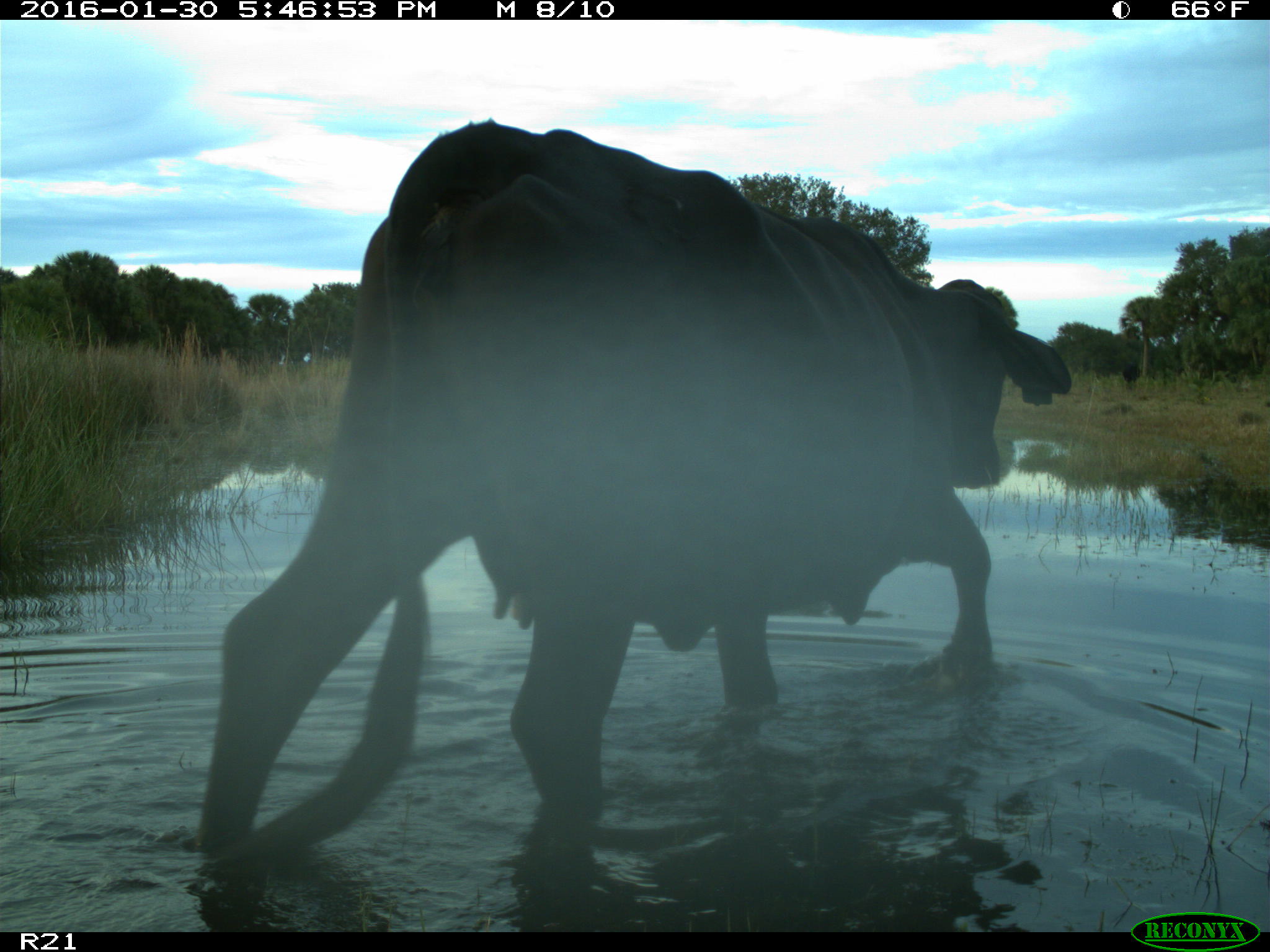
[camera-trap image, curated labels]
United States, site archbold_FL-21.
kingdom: Animalia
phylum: Chordata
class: Mammalia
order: Artiodactyla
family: Bovidae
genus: Bos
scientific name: Bos taurus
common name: domestic cow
Bos taurus (domestic cow).